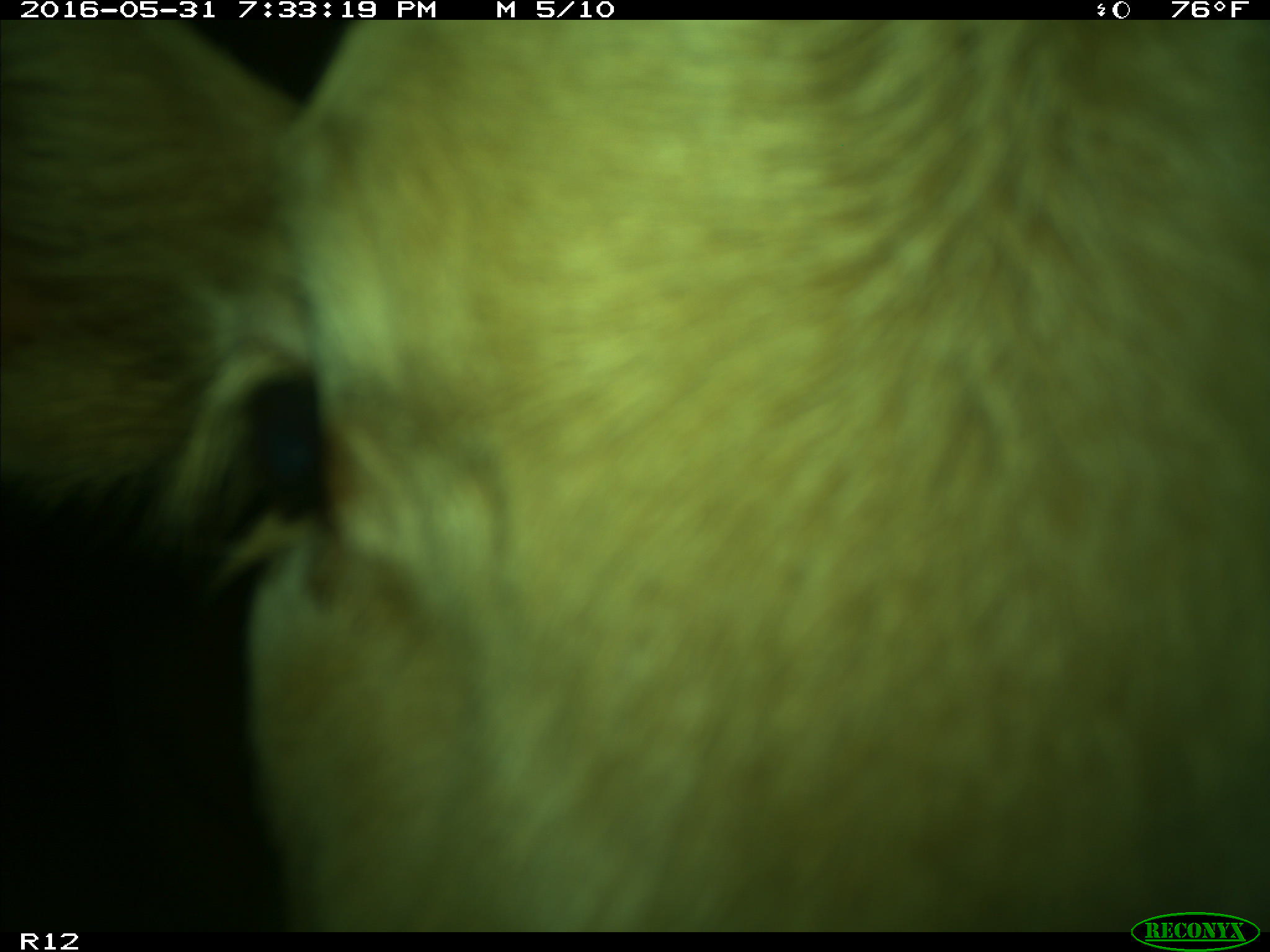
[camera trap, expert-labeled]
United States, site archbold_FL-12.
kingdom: Animalia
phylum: Chordata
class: Mammalia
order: Artiodactyla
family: Bovidae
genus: Bos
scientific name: Bos taurus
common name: domestic cow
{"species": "Bos taurus (domestic cow)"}